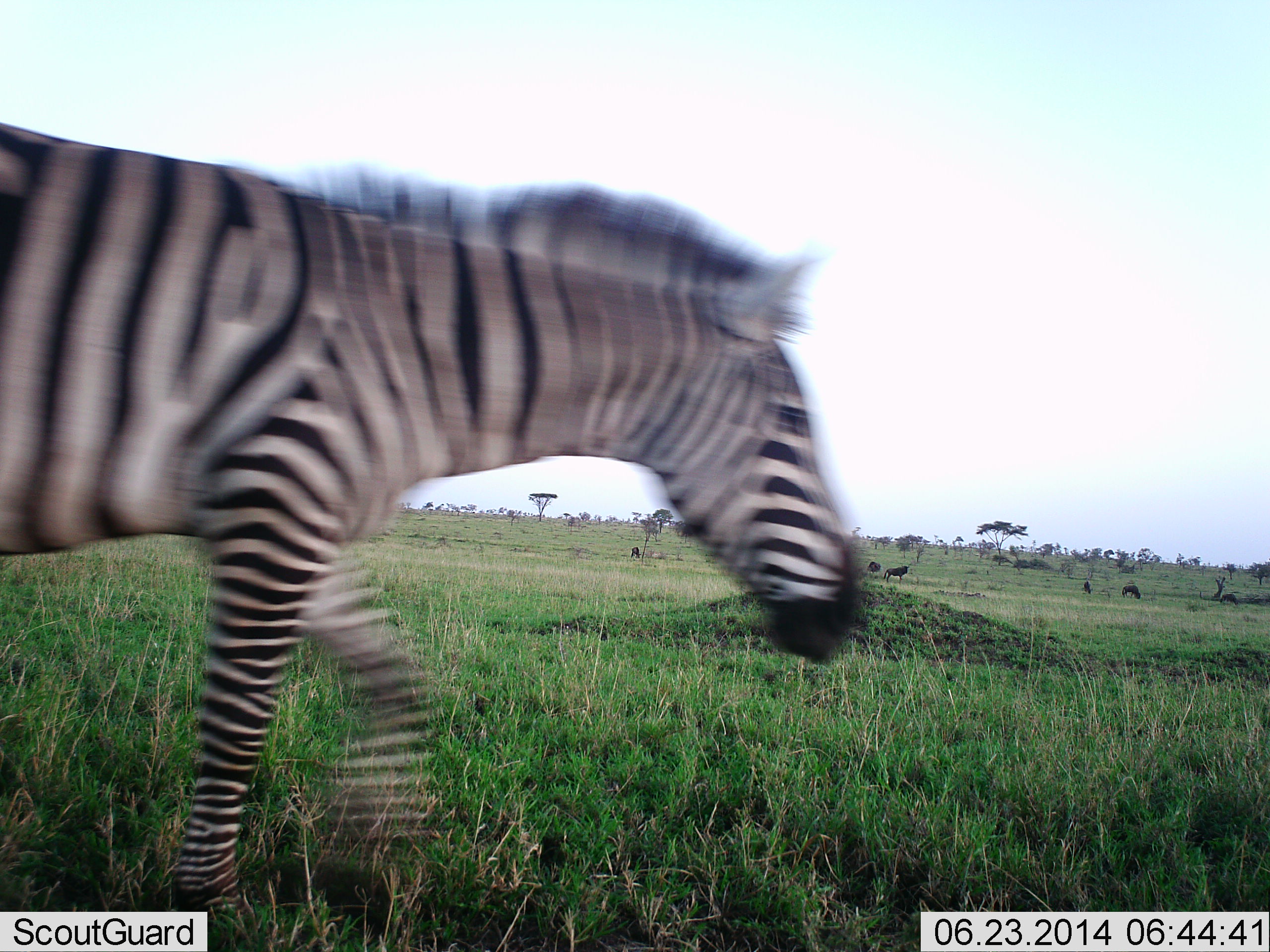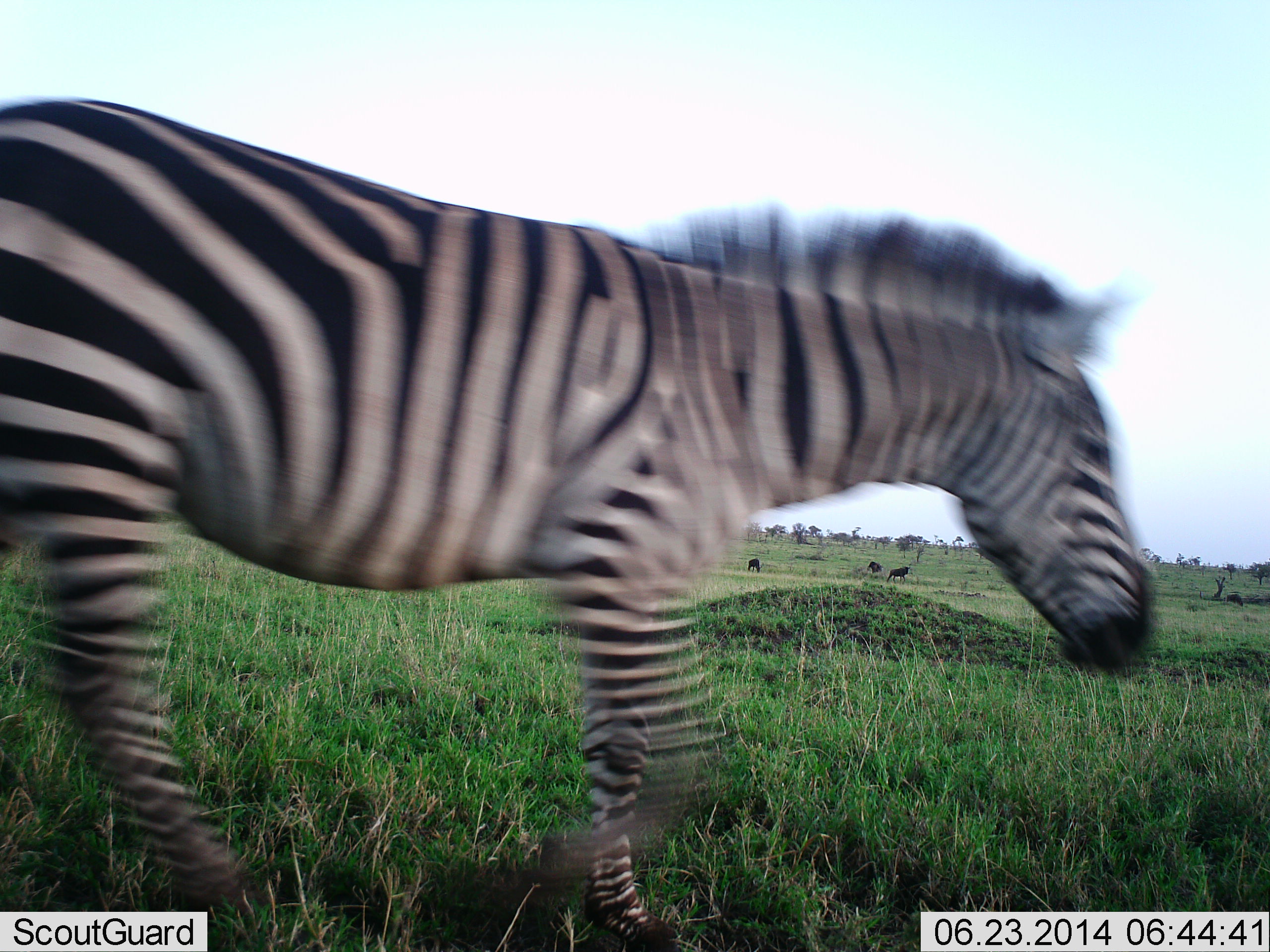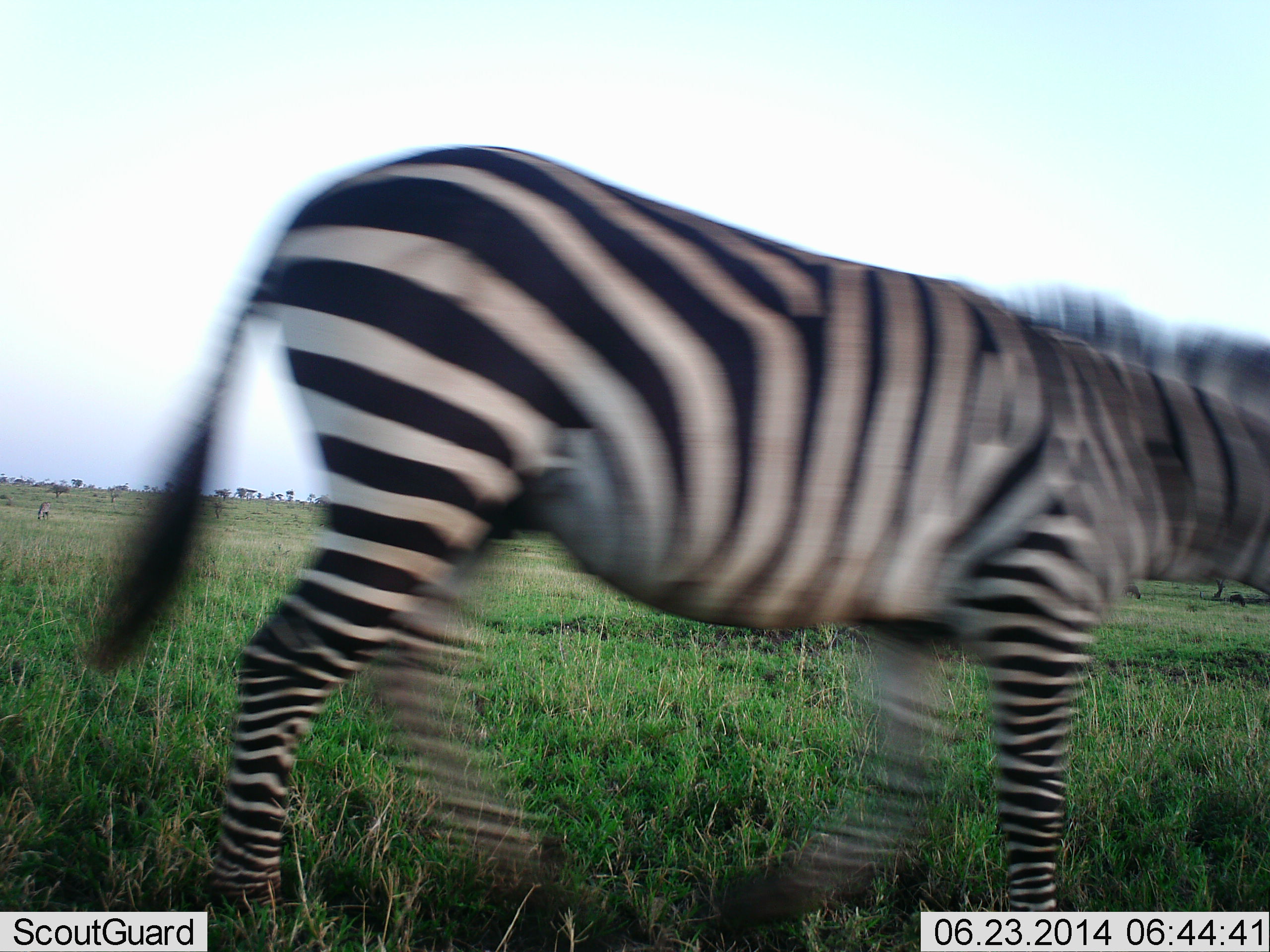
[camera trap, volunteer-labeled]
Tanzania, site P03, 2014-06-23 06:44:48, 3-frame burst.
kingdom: Animalia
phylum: Chordata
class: Mammalia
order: Artiodactyla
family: Bovidae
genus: Connochaetes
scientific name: Connochaetes taurinus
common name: blue wildebeest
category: wildebeest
Wildebeest (blue wildebeest) (Connochaetes taurinus), count 6. Behavior (volunteer vote fractions): standing 40%, resting 10%, moving 10%, interacting 0%. Young present (vote fraction): 0%. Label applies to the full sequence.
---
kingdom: Animalia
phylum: Chordata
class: Mammalia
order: Perissodactyla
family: Equidae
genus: Equus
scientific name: Equus quagga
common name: plains zebra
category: zebra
Zebra (plains zebra) (Equus quagga), count 1. Behavior (volunteer vote fractions): standing 0%, resting 0%, moving 100%, interacting 0%. Young present (vote fraction): 0%. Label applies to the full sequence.